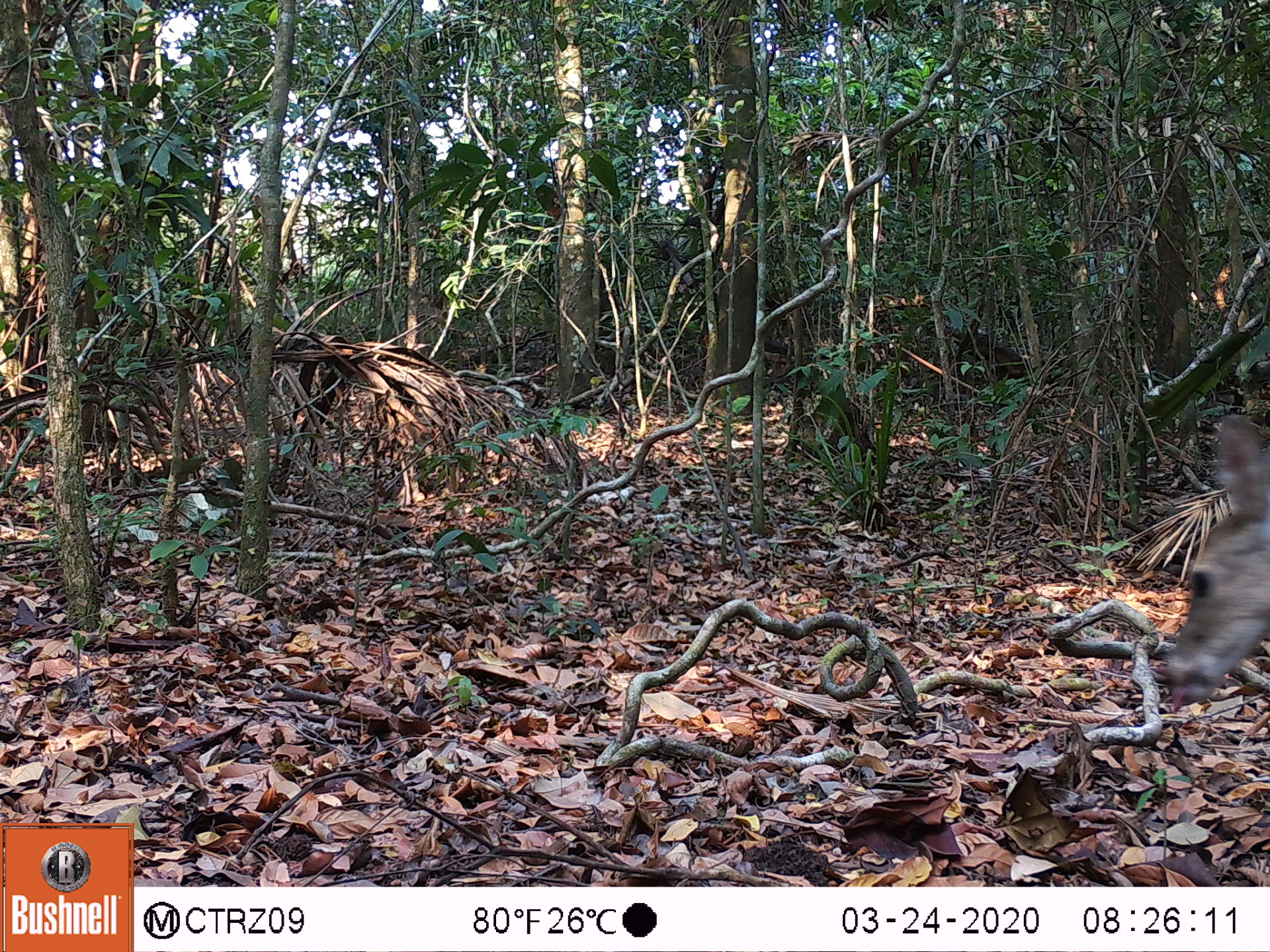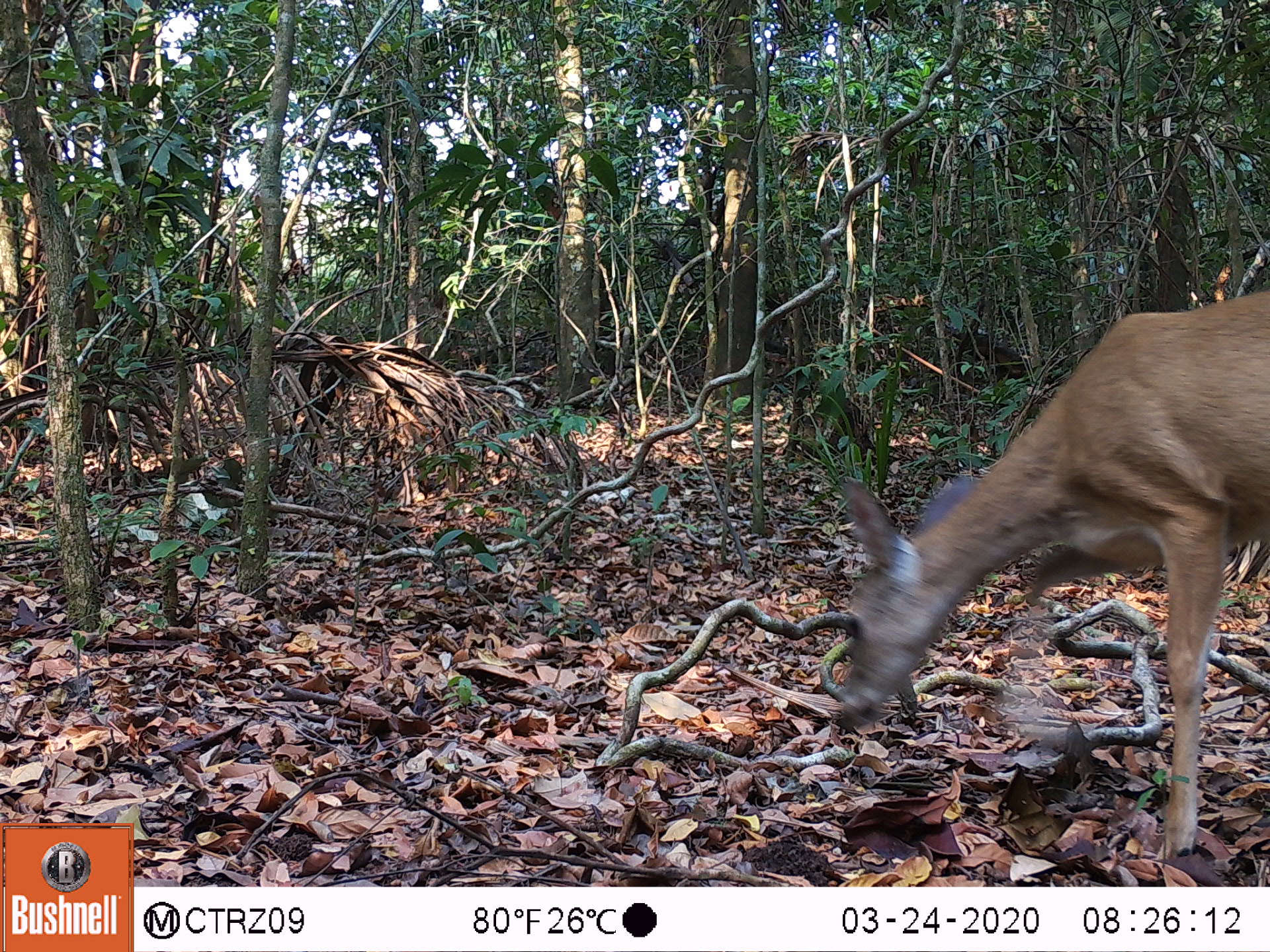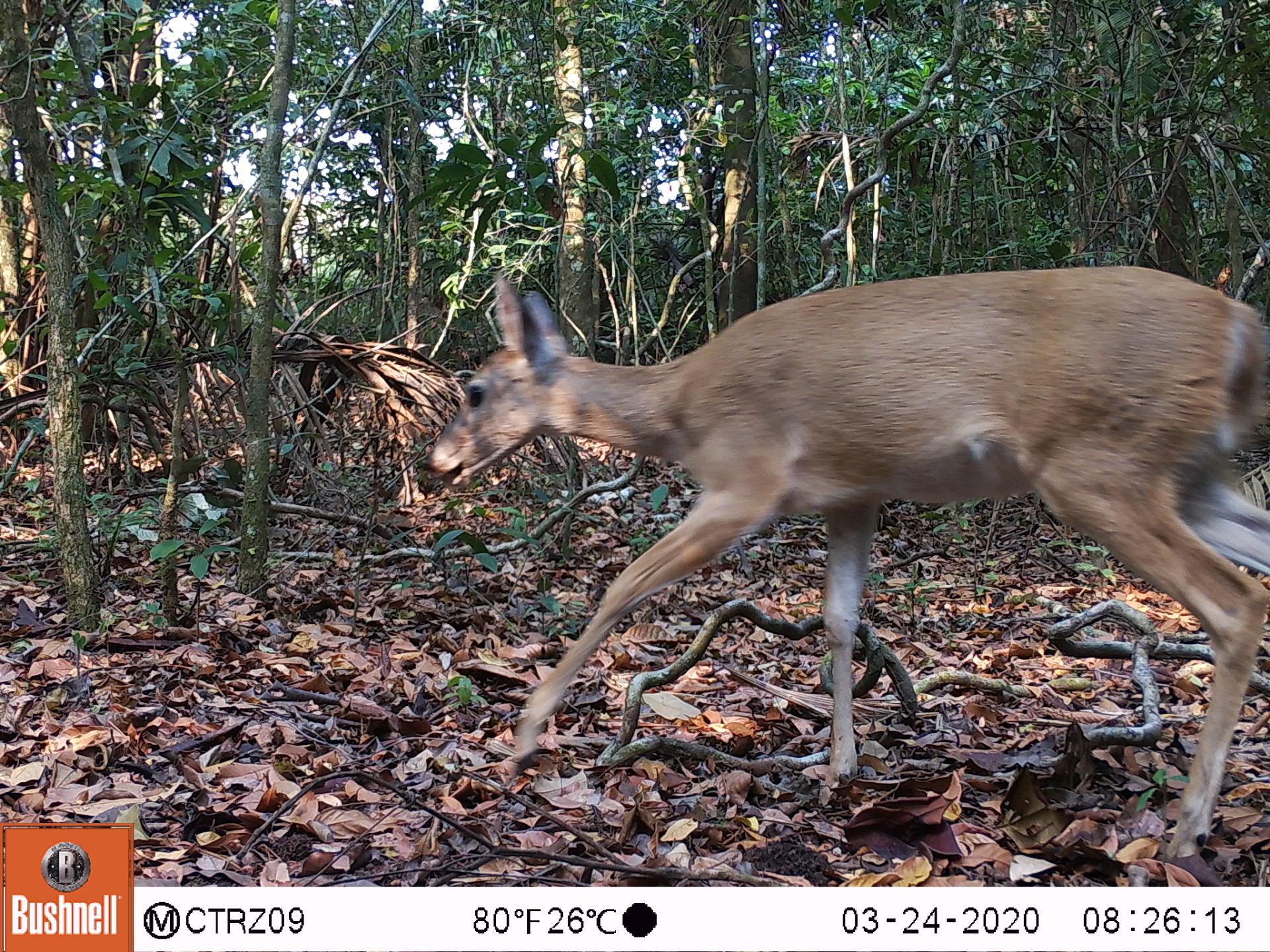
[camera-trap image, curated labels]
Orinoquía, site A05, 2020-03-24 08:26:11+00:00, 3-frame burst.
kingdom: Animalia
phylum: Chordata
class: Mammalia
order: Artiodactyla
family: Cervidae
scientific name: Cervidae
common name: deer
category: unknown cervid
Unknown cervid (deer) (Cervidae).